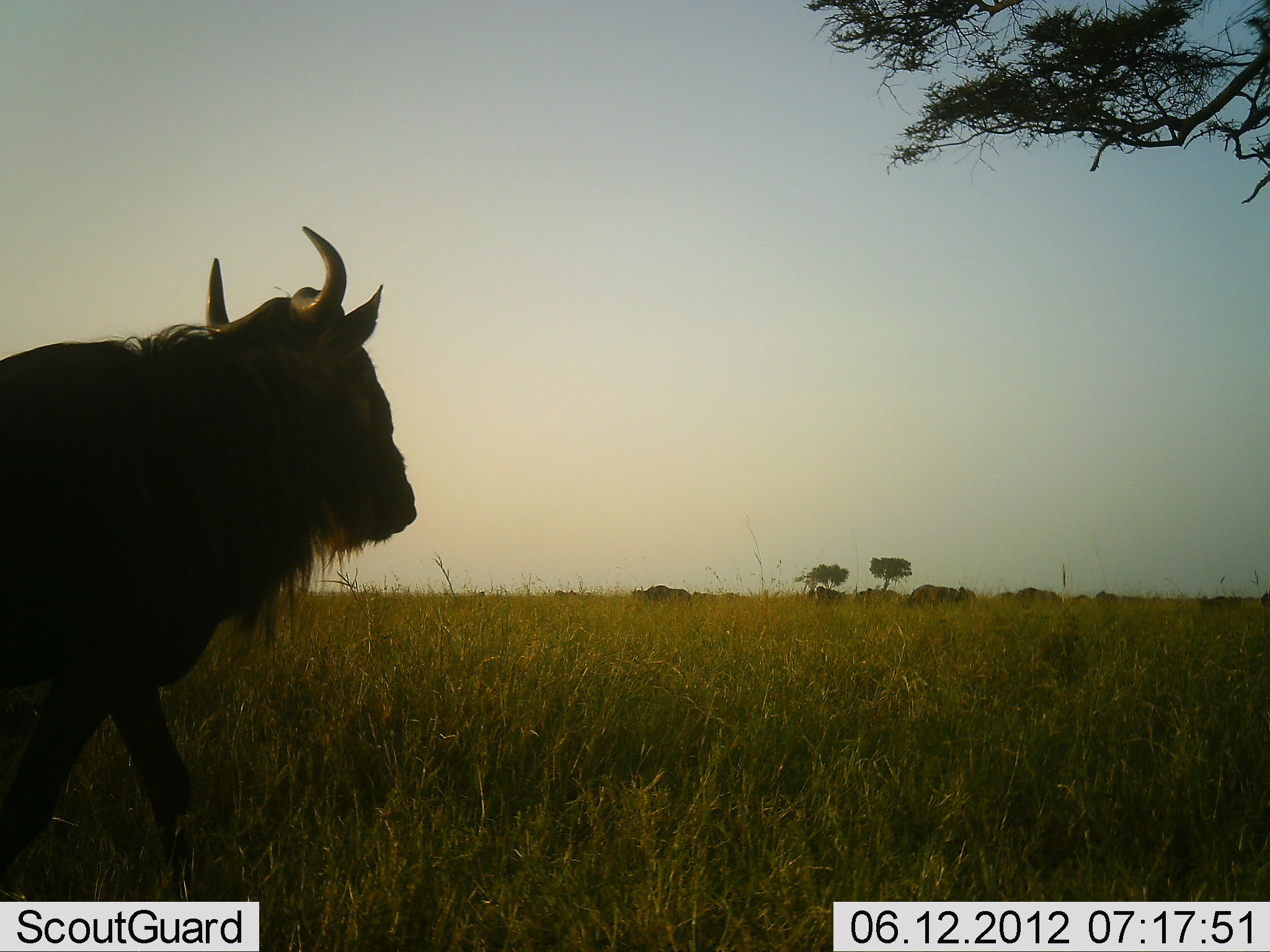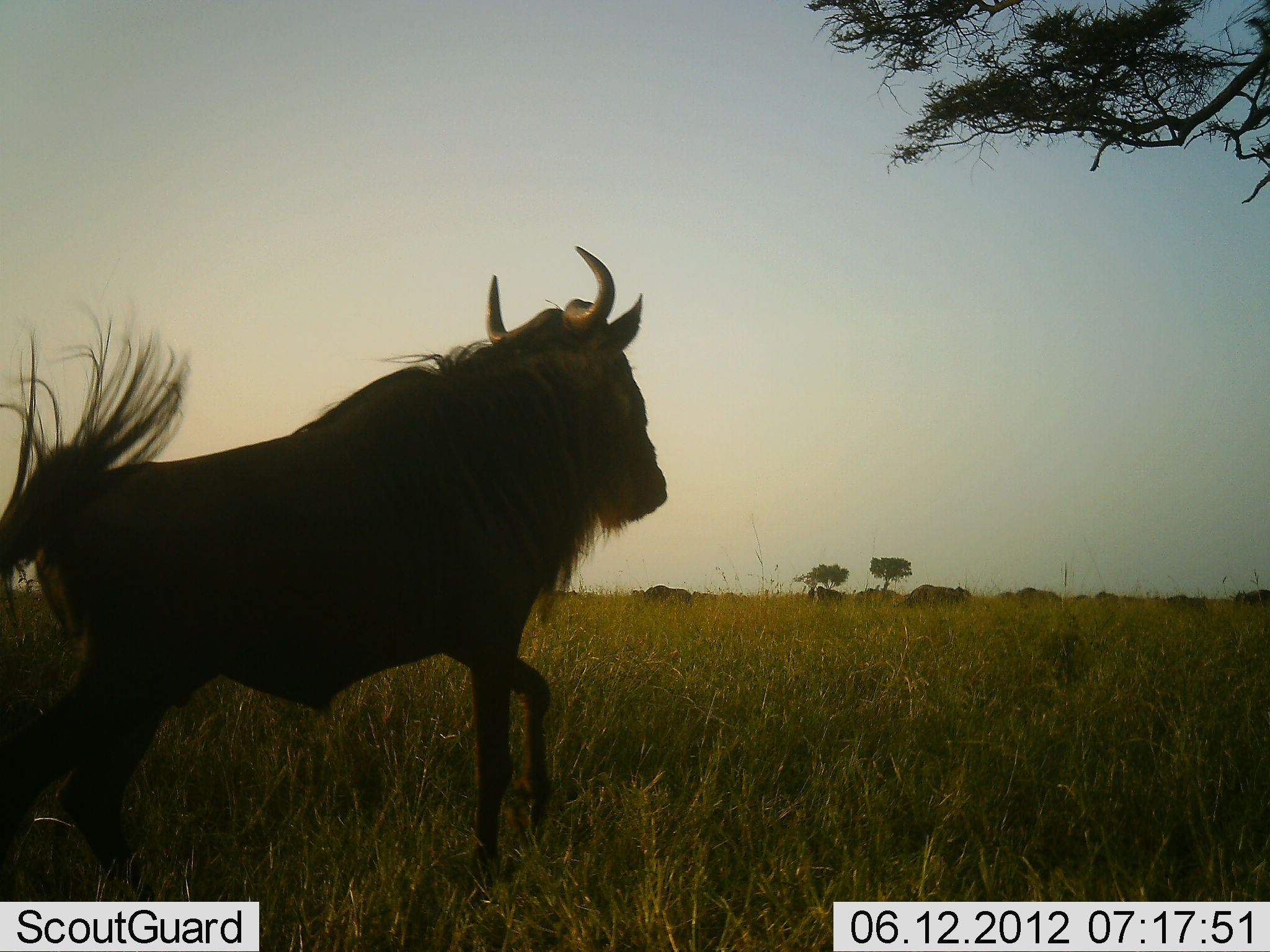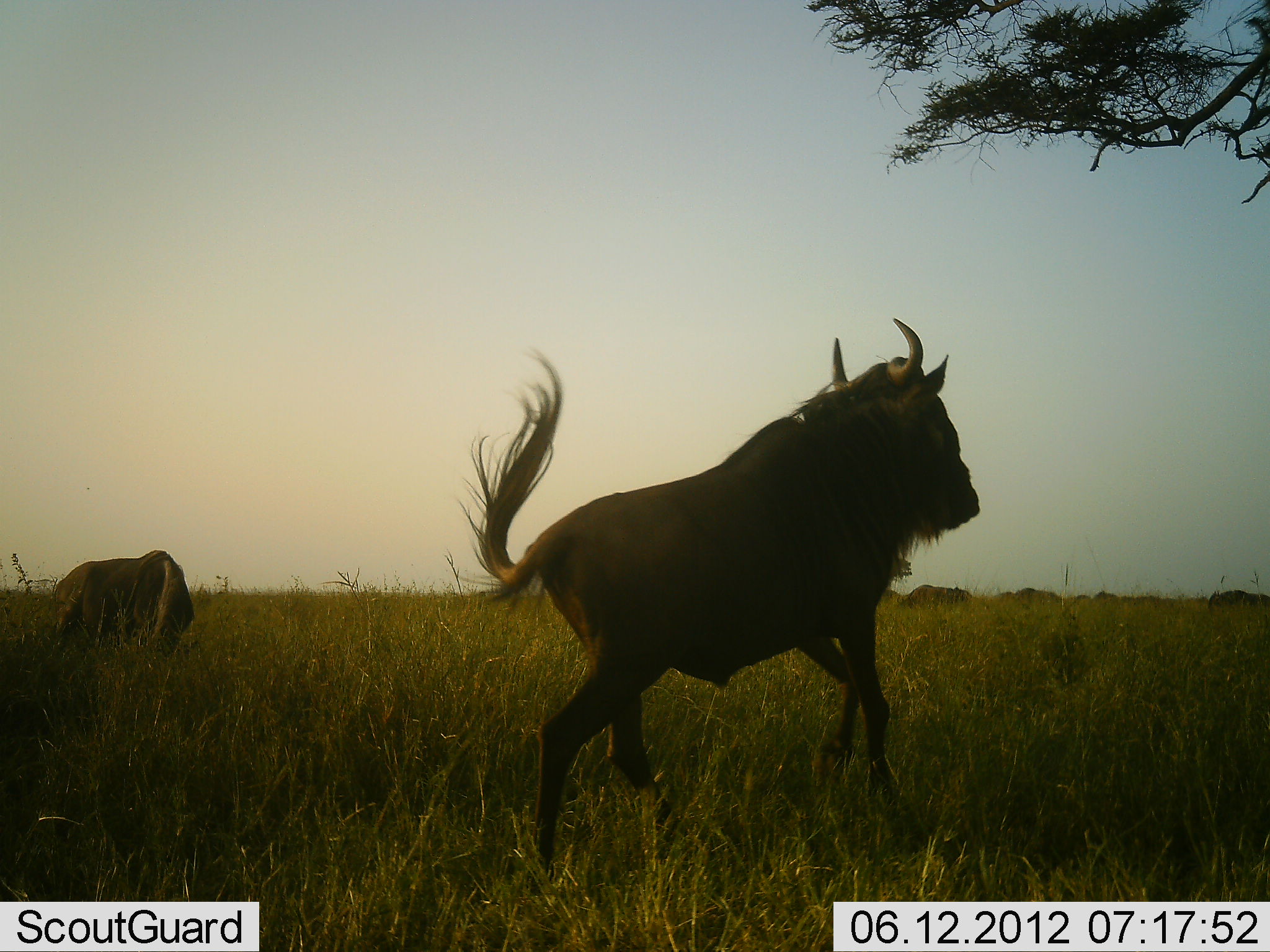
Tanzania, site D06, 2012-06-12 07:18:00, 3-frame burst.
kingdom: Animalia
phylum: Chordata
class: Mammalia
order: Artiodactyla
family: Bovidae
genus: Connochaetes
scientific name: Connochaetes taurinus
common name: blue wildebeest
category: wildebeest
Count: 2.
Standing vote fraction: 30%.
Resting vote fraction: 0%.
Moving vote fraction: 90%.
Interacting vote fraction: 0%.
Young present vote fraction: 0%.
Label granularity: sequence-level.